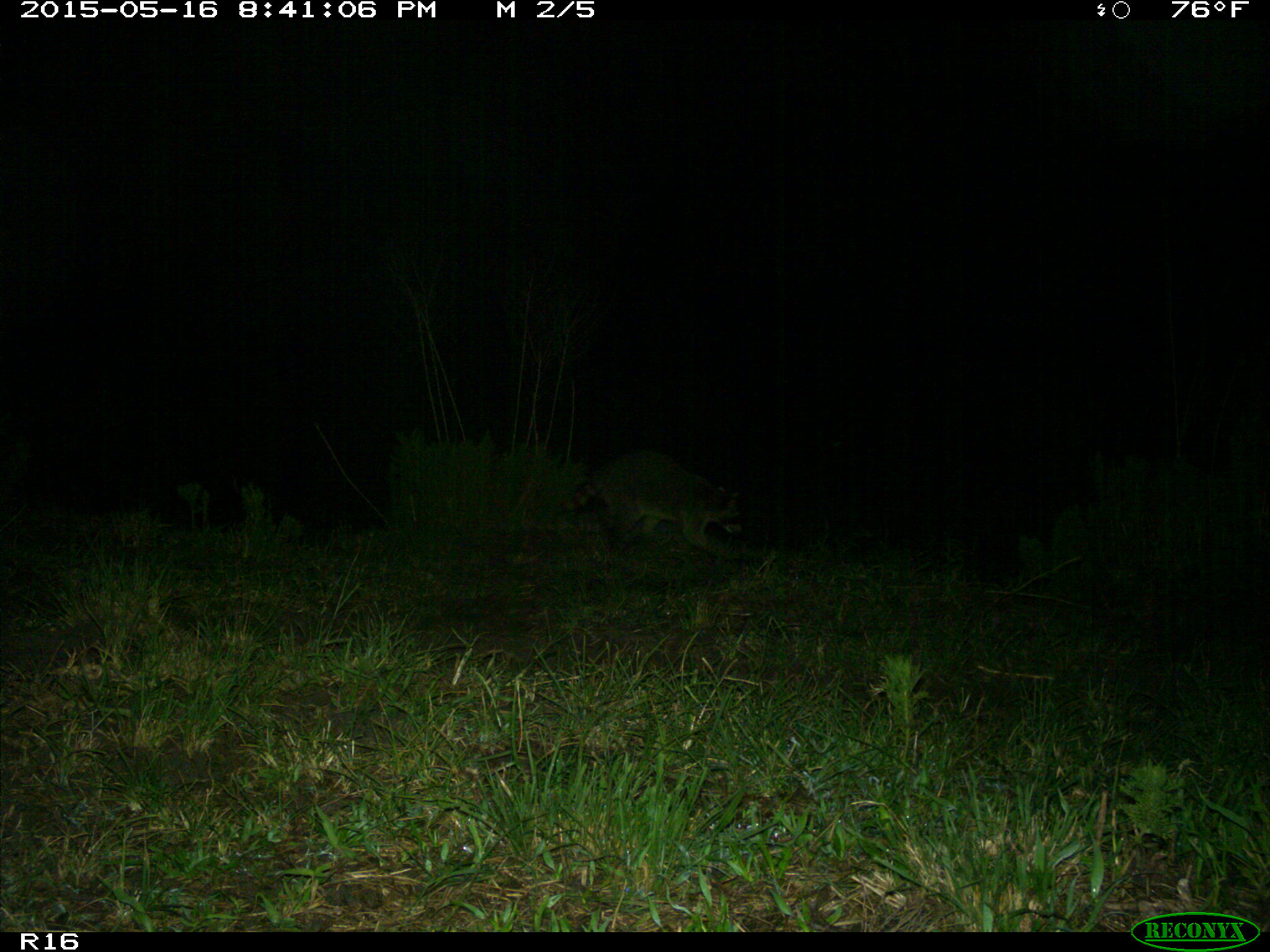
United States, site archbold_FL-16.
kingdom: Animalia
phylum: Chordata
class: Mammalia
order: Carnivora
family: Procyonidae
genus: Procyon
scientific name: Procyon lotor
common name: common raccoon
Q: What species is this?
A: Procyon lotor (common raccoon).